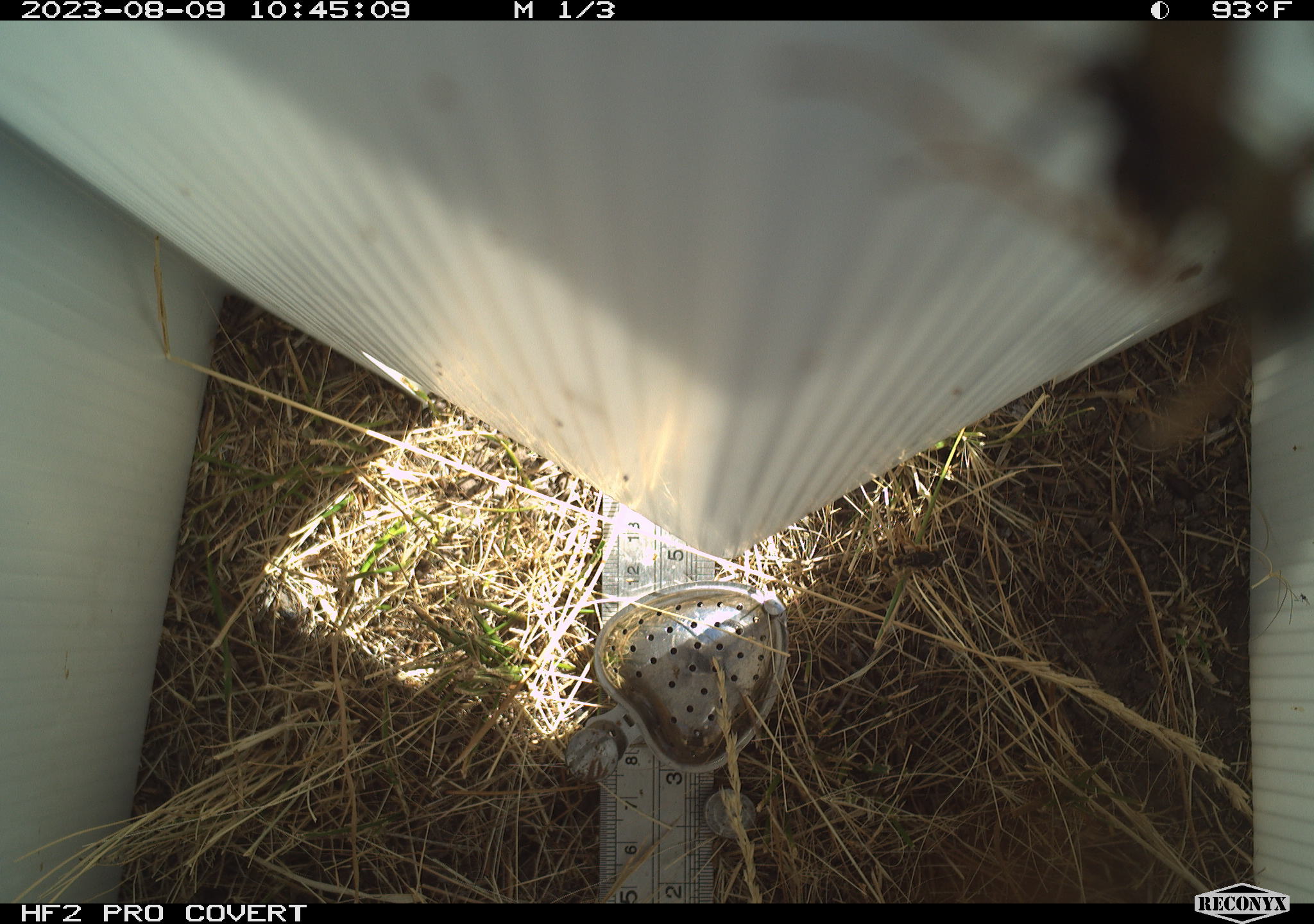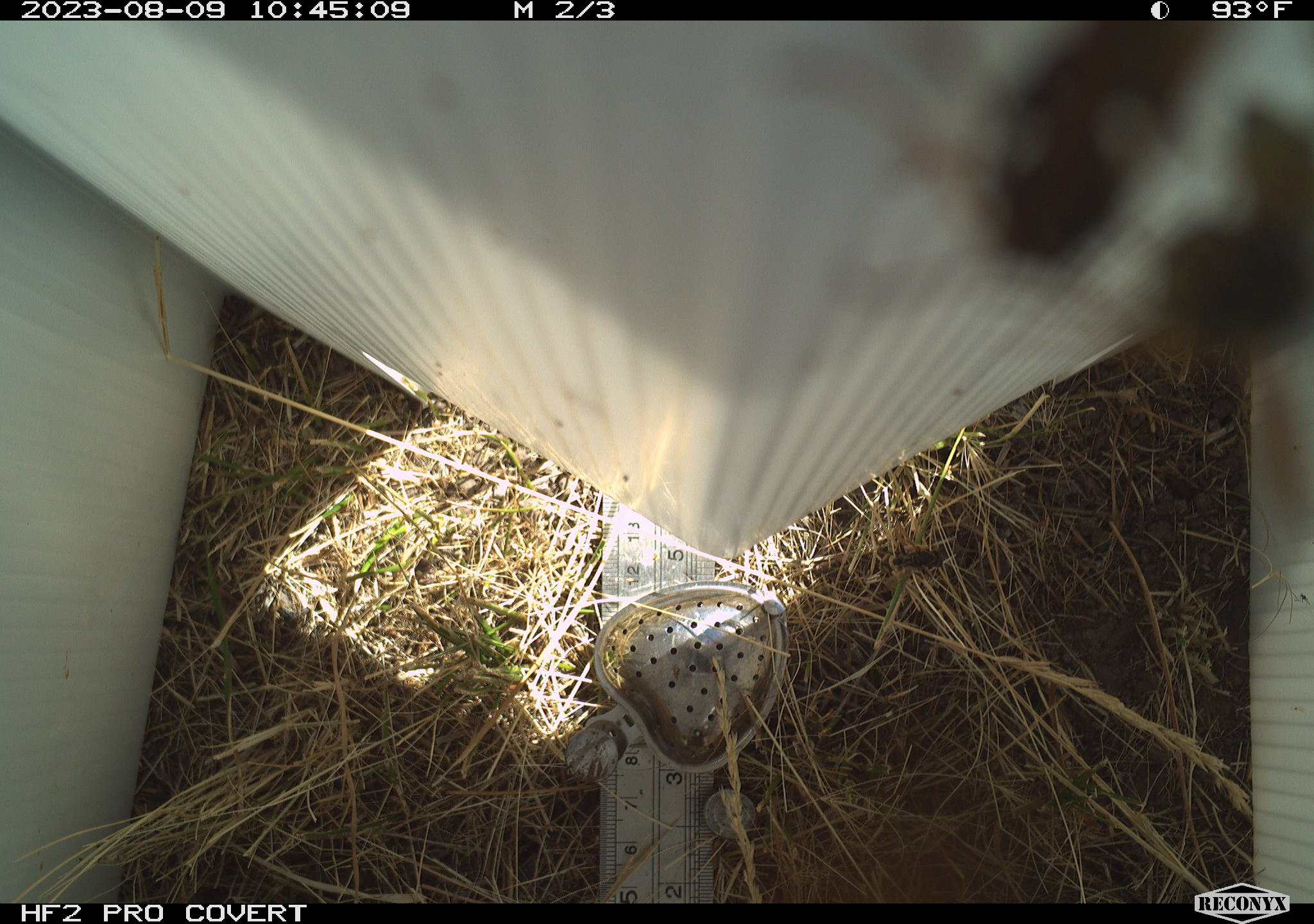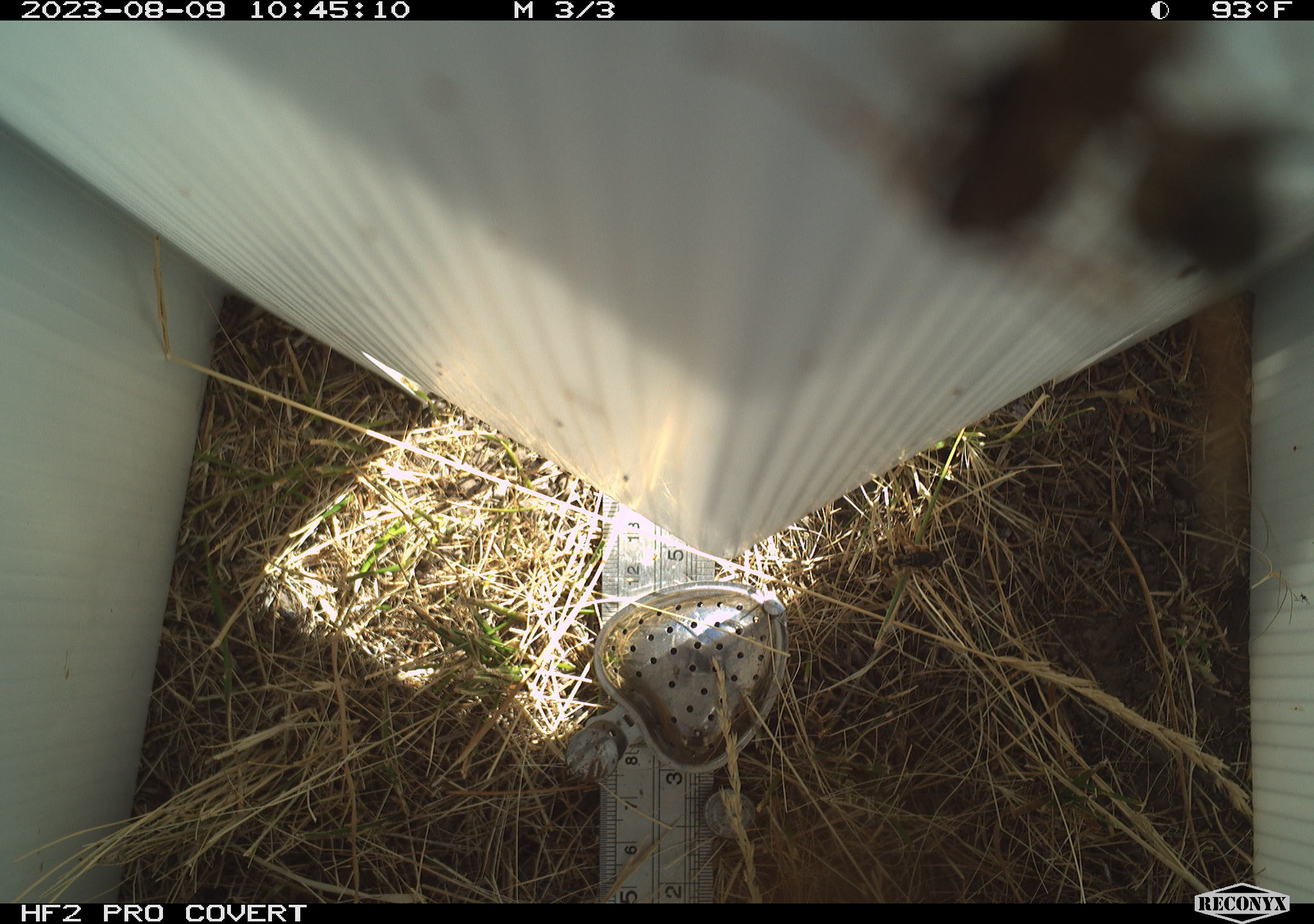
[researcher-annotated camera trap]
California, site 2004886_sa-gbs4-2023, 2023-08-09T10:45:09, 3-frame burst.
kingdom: Animalia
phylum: Arthropoda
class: Insecta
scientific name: Insecta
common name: insect